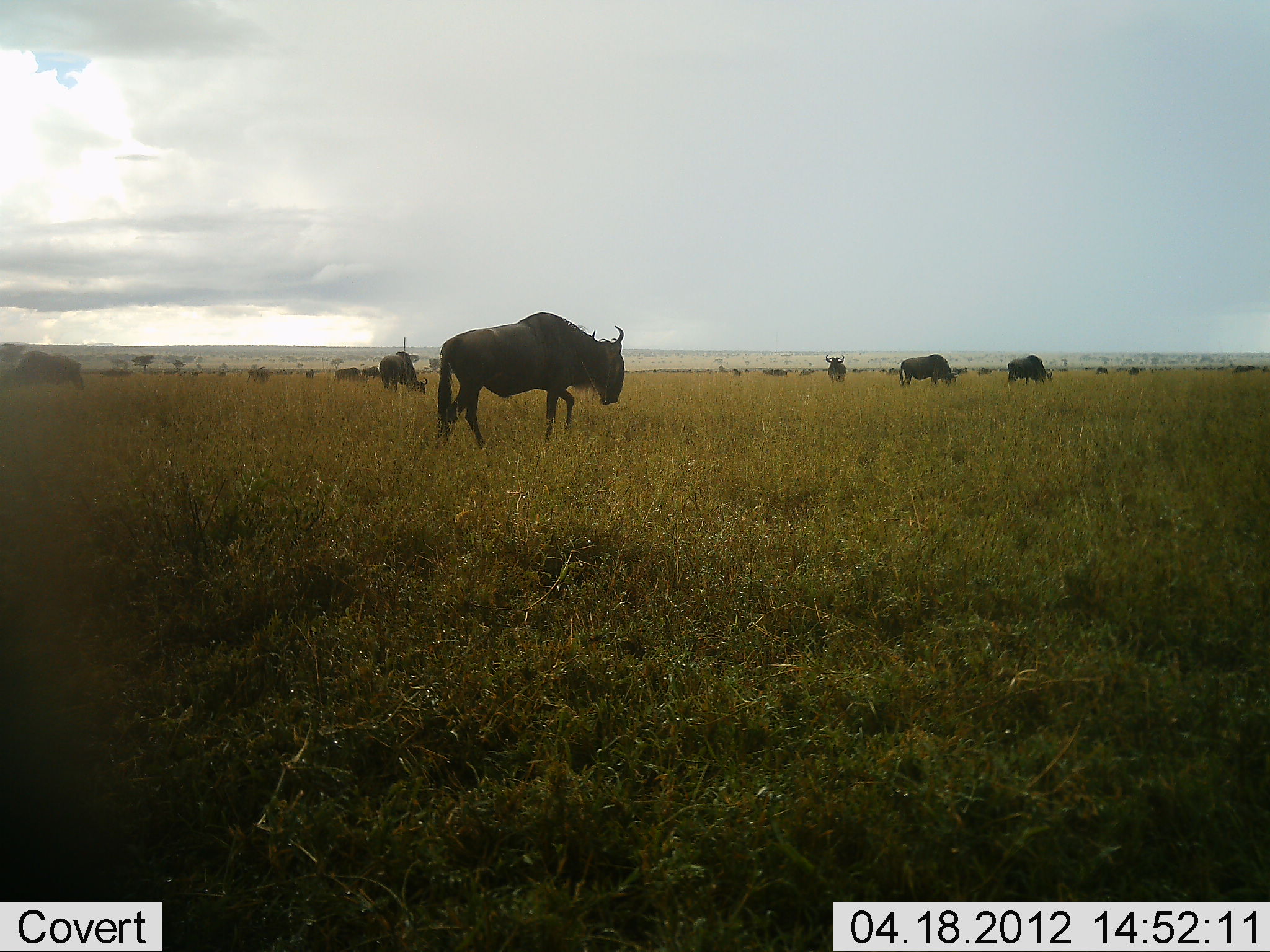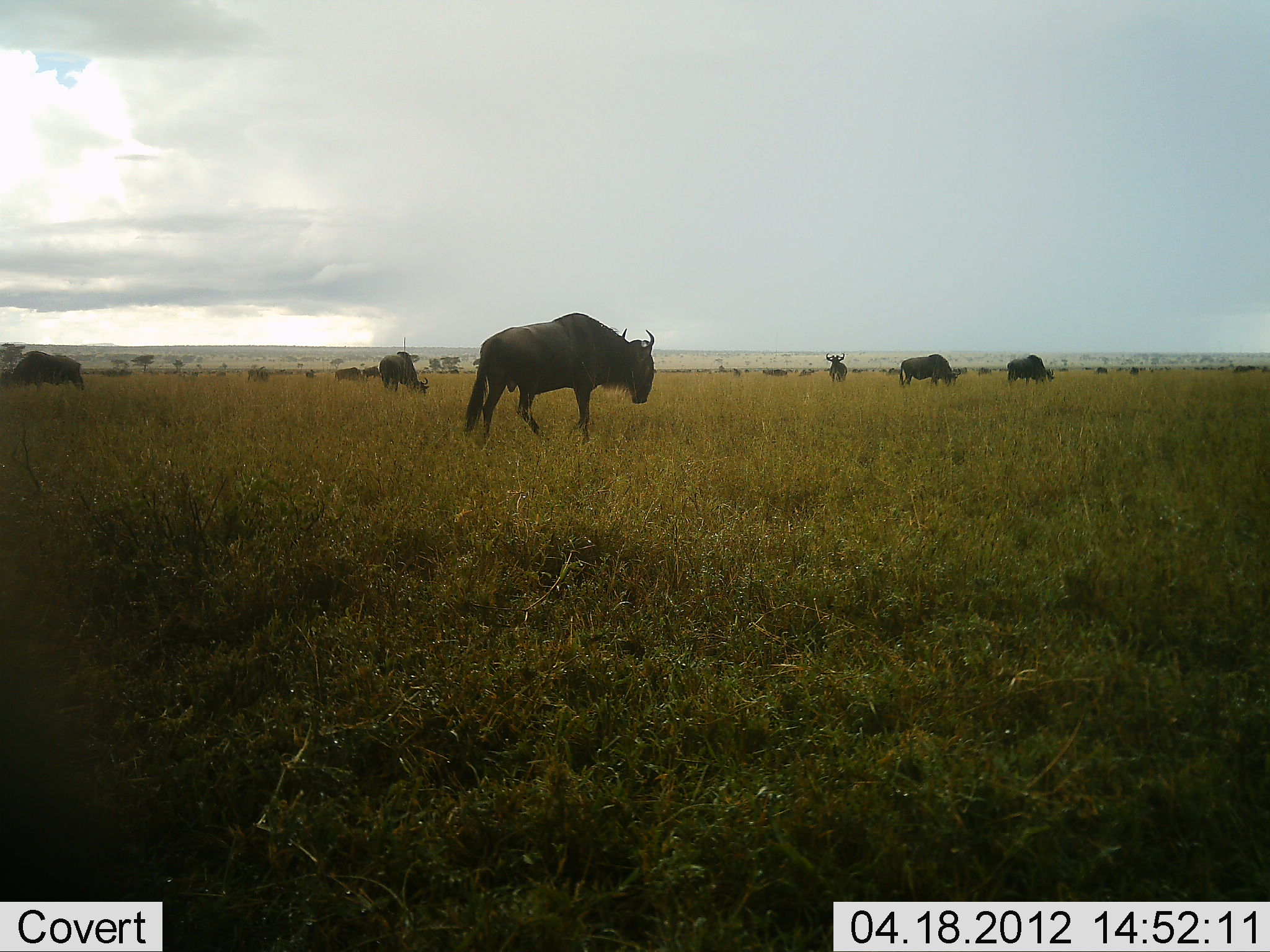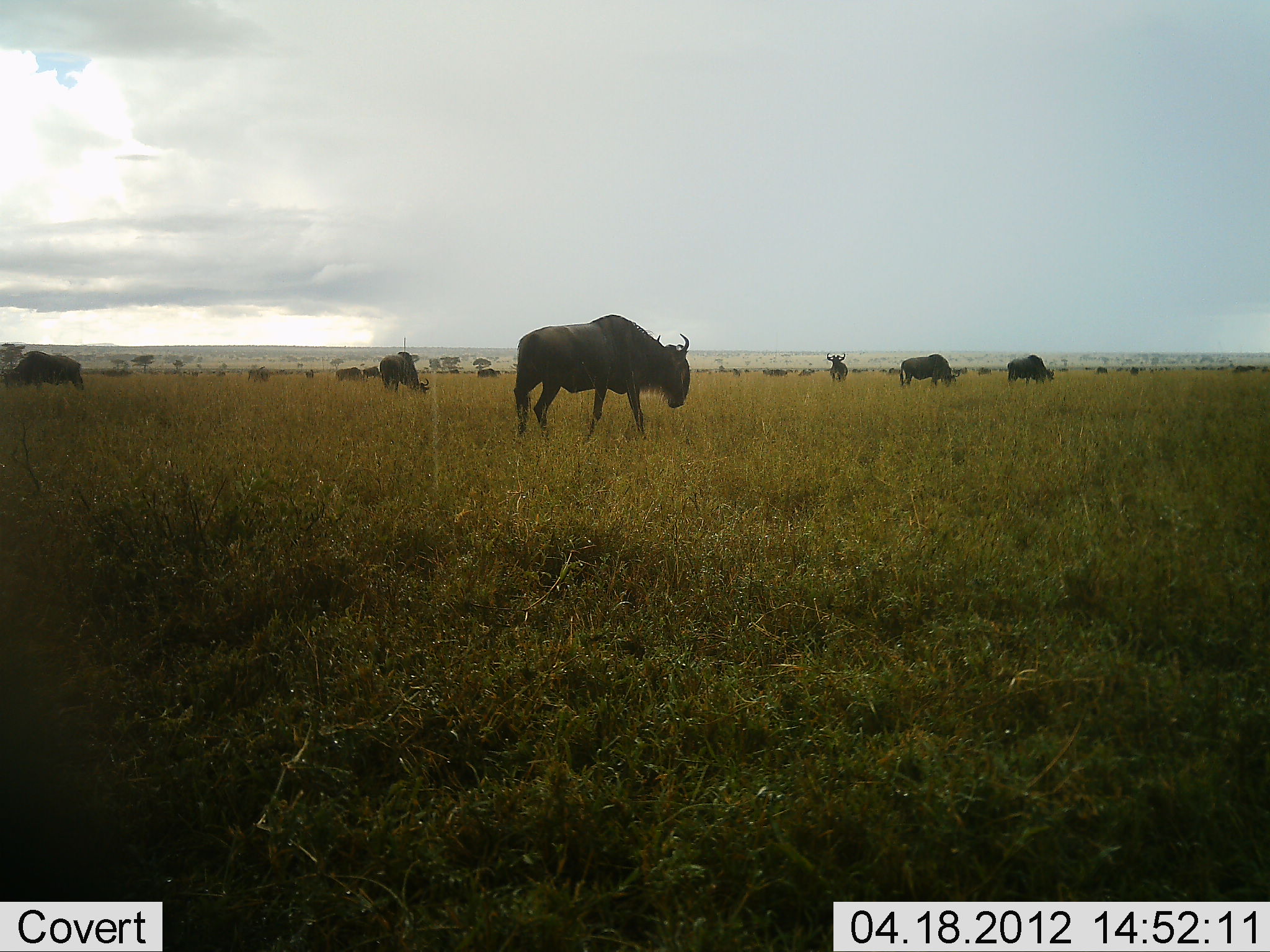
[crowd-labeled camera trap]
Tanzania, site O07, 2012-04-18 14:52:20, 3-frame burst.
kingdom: Animalia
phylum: Chordata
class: Mammalia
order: Artiodactyla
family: Bovidae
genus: Connochaetes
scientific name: Connochaetes taurinus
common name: blue wildebeest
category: wildebeest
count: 6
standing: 62%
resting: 0%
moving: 75%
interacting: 0%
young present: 0%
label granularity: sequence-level